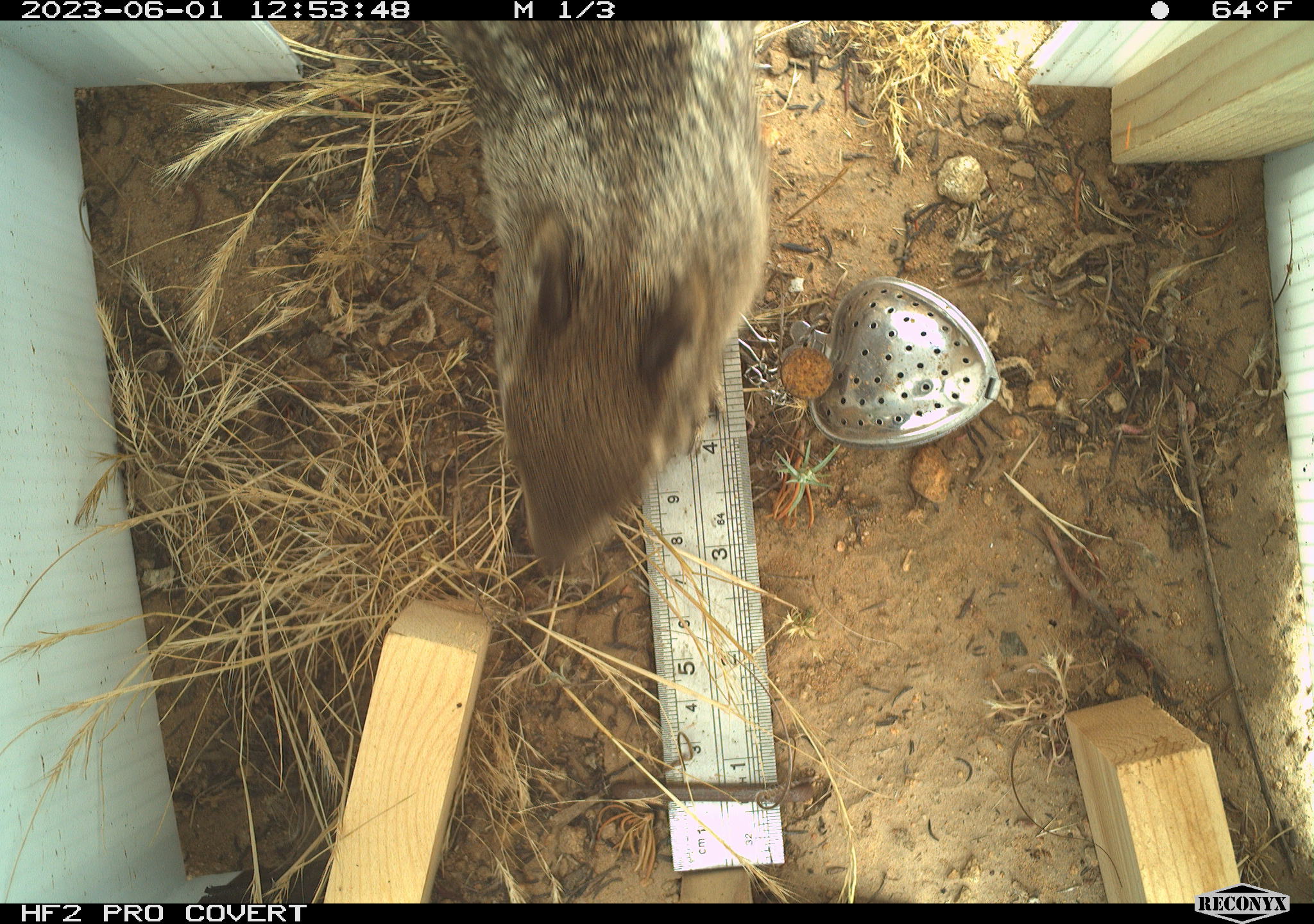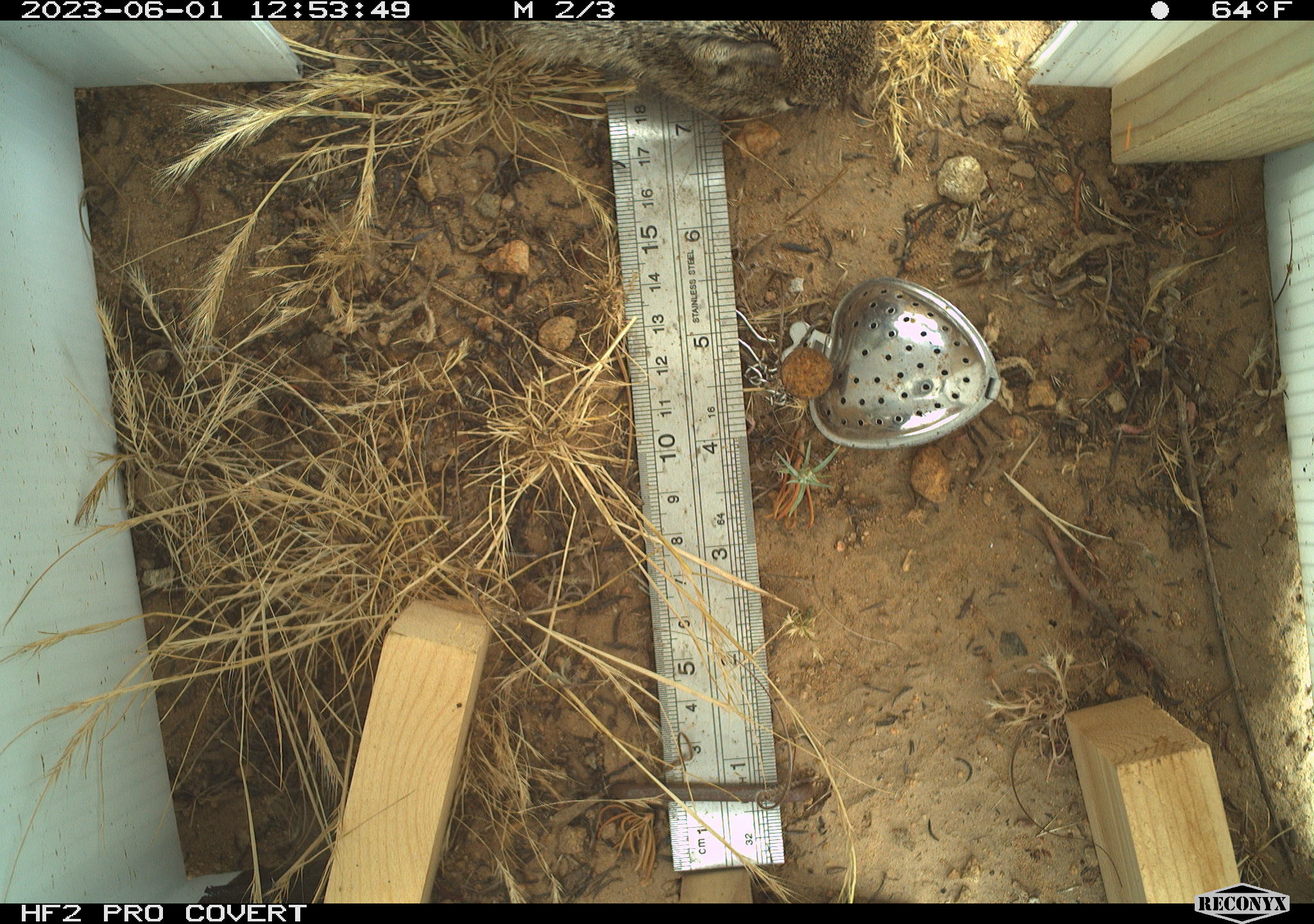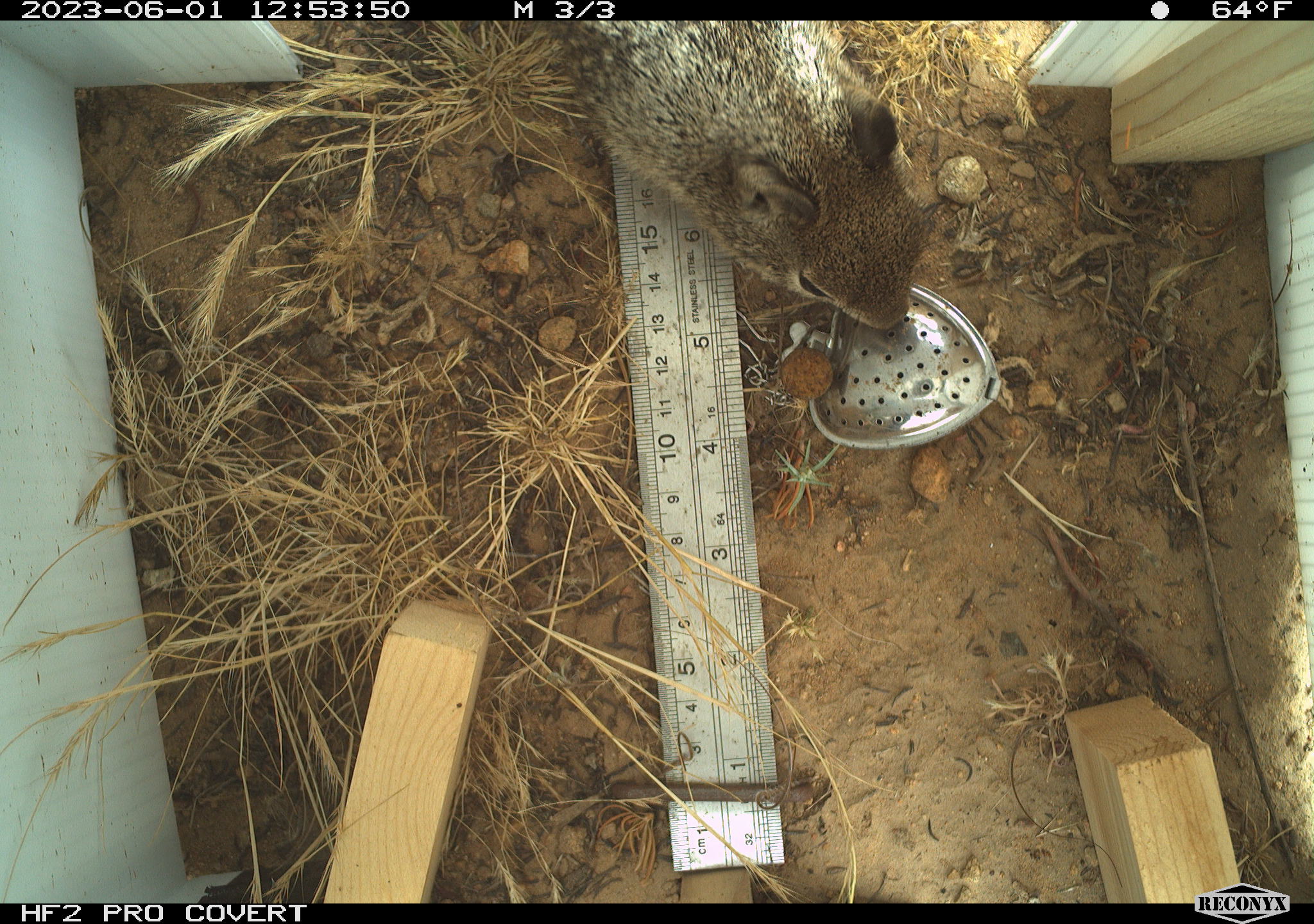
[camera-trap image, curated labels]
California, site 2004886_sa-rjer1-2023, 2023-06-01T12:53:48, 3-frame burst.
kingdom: Animalia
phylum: Chordata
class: Mammalia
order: Rodentia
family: Sciuridae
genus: Otospermophilus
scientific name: Otospermophilus beecheyi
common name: california ground squirrel